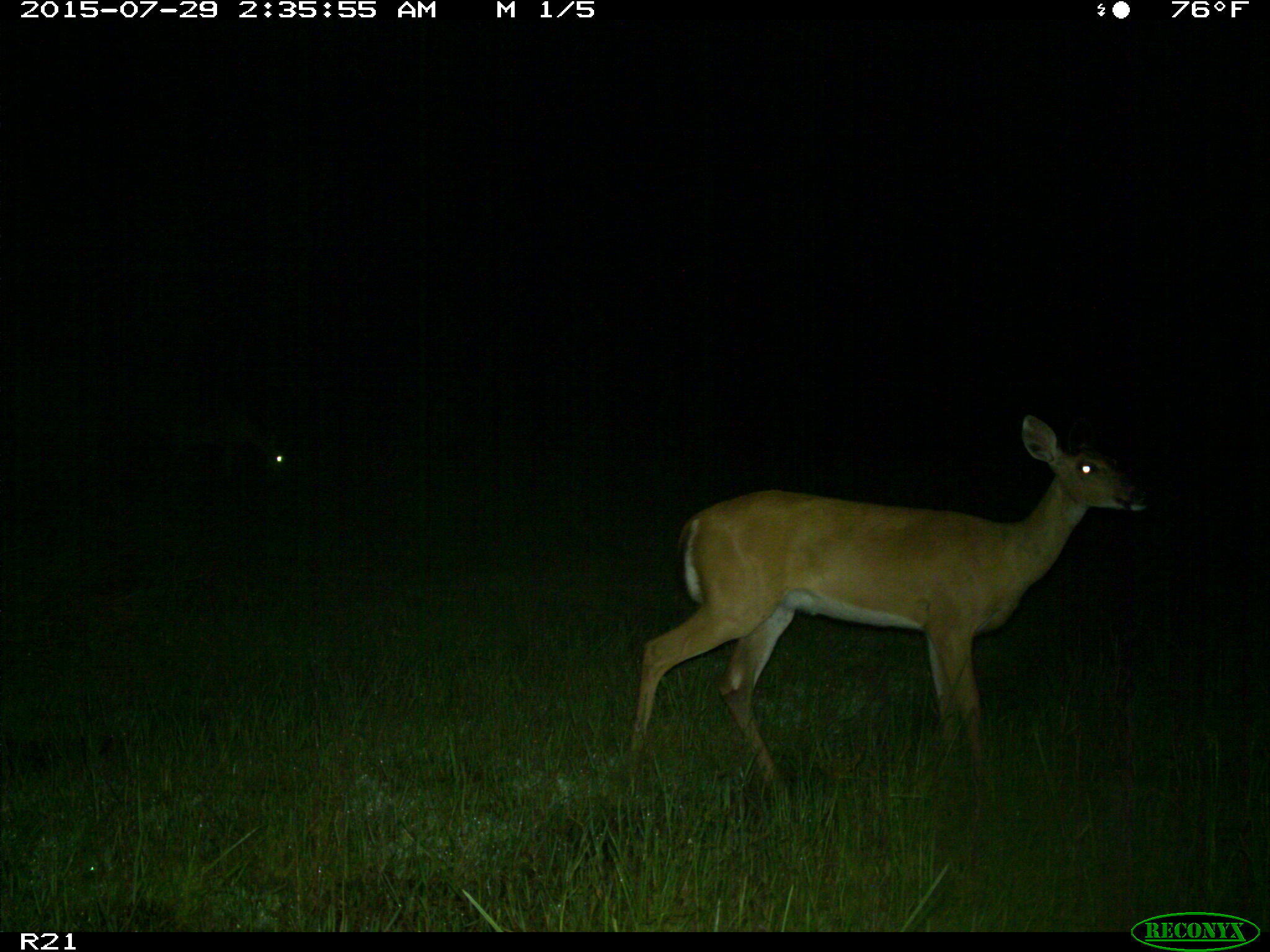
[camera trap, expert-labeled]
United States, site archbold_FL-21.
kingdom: Animalia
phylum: Chordata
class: Mammalia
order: Artiodactyla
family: Cervidae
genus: Odocoileus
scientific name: Odocoileus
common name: deer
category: unidentified deer